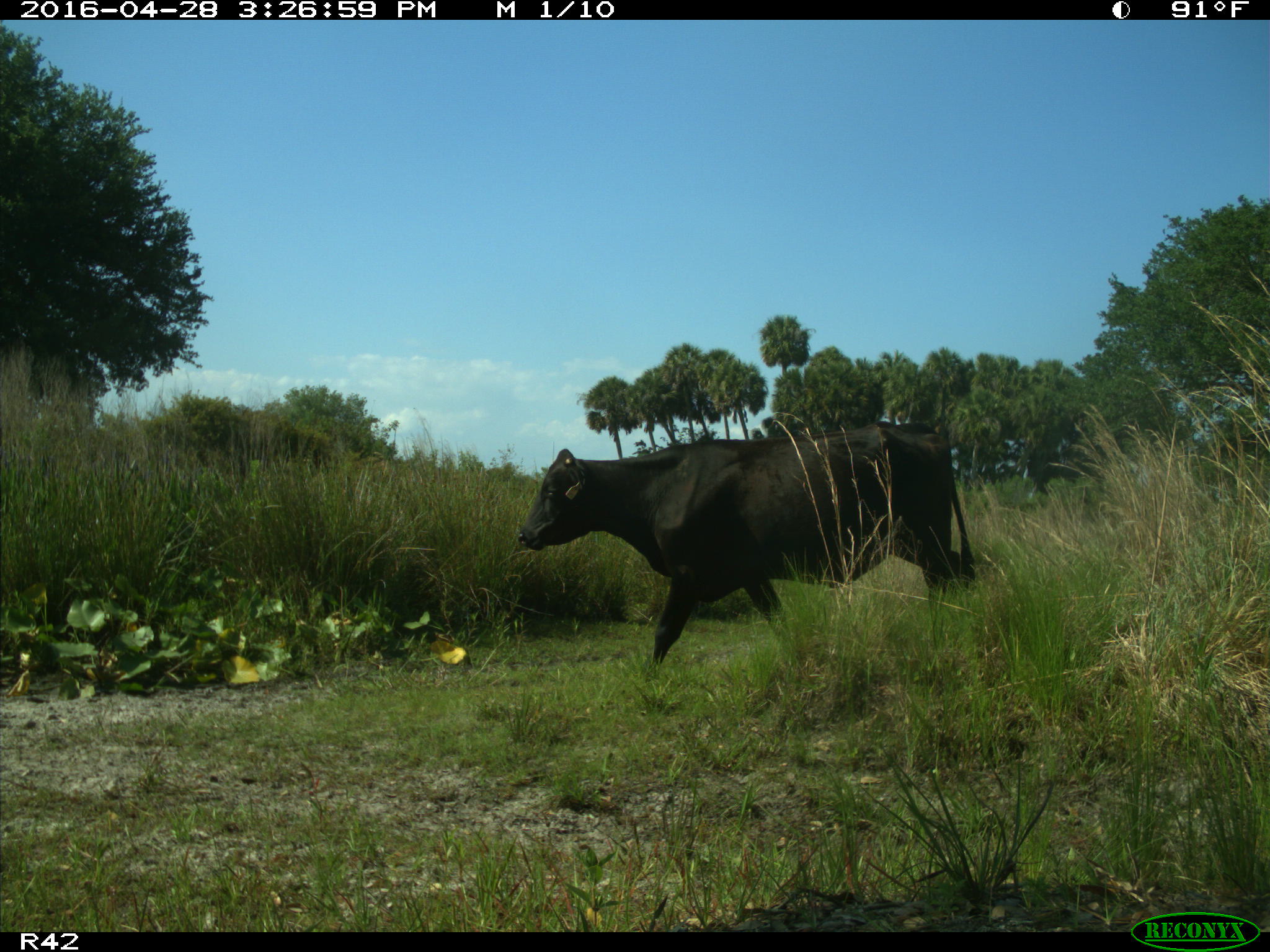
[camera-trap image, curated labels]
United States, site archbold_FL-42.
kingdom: Animalia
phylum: Chordata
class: Mammalia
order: Artiodactyla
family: Bovidae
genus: Bos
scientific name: Bos taurus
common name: domestic cow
Bos taurus (domestic cow).